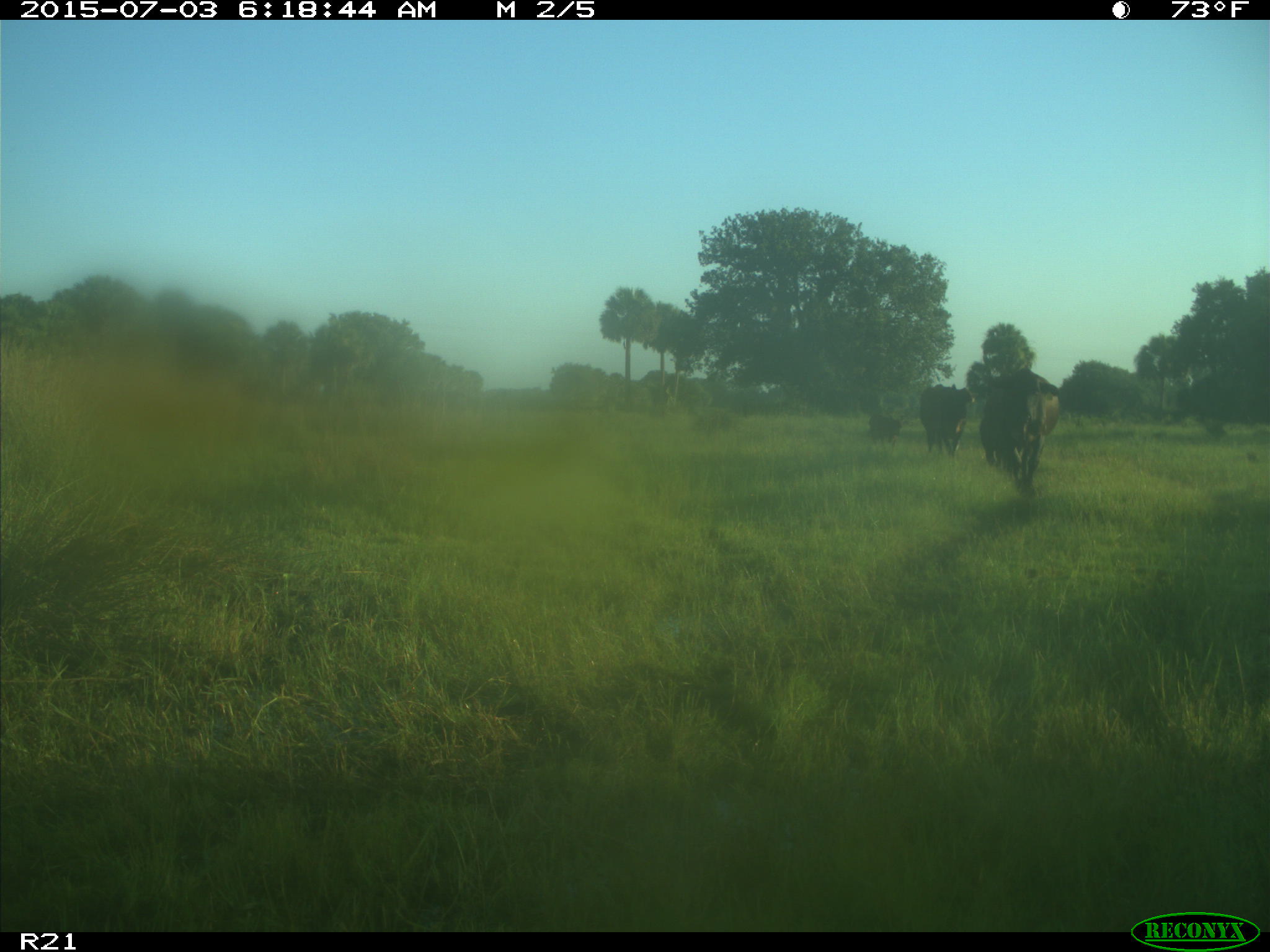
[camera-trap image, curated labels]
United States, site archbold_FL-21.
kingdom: Animalia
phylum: Chordata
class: Mammalia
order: Artiodactyla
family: Bovidae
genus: Bos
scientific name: Bos taurus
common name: domestic cow